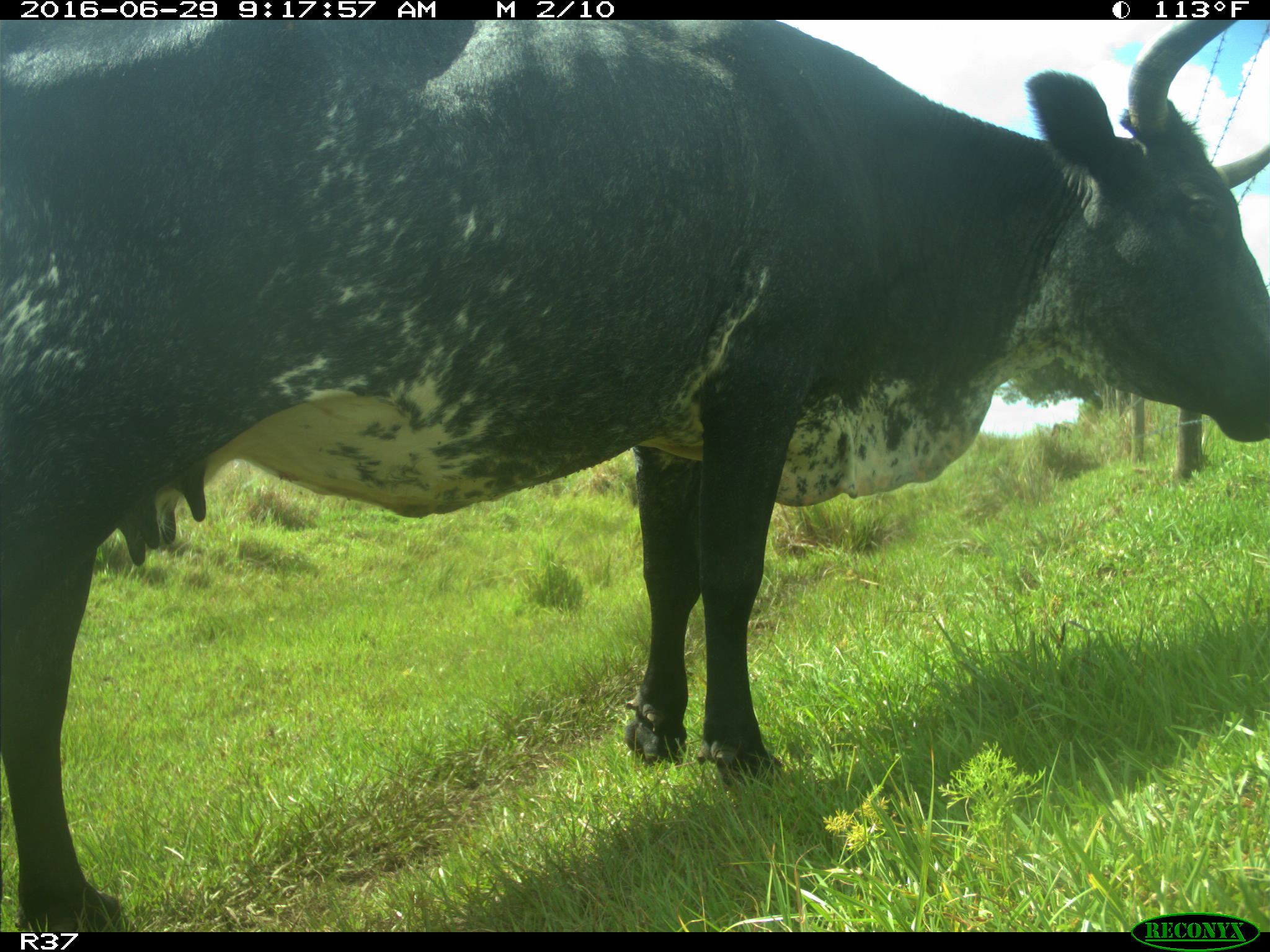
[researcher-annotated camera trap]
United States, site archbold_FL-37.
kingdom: Animalia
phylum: Chordata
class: Mammalia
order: Artiodactyla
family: Bovidae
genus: Bos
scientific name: Bos taurus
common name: domestic cow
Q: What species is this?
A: Bos taurus (domestic cow).